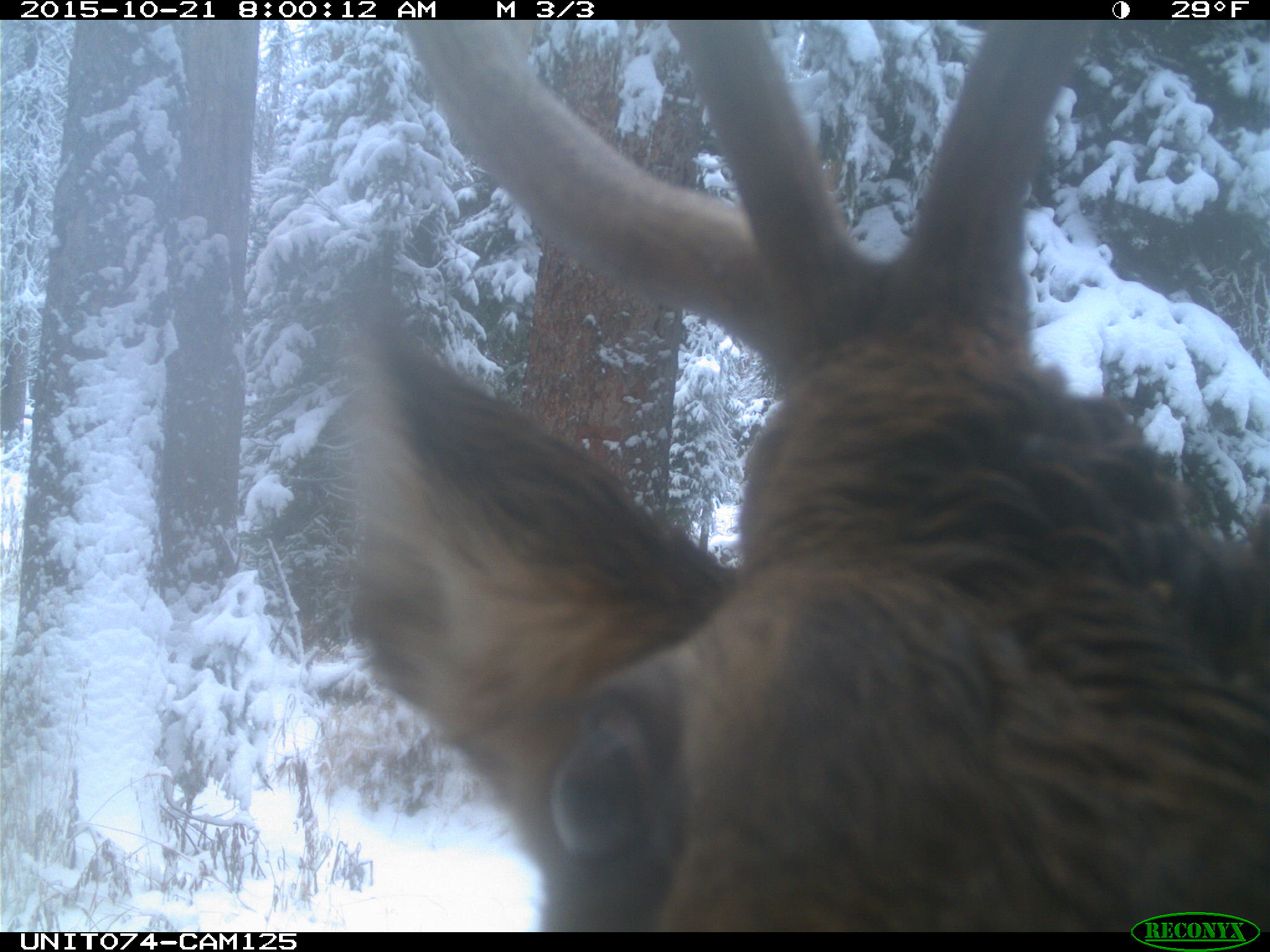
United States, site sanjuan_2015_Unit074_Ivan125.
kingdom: Animalia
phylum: Chordata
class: Mammalia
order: Artiodactyla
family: Cervidae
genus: Cervus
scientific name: Cervus elaphus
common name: red deer